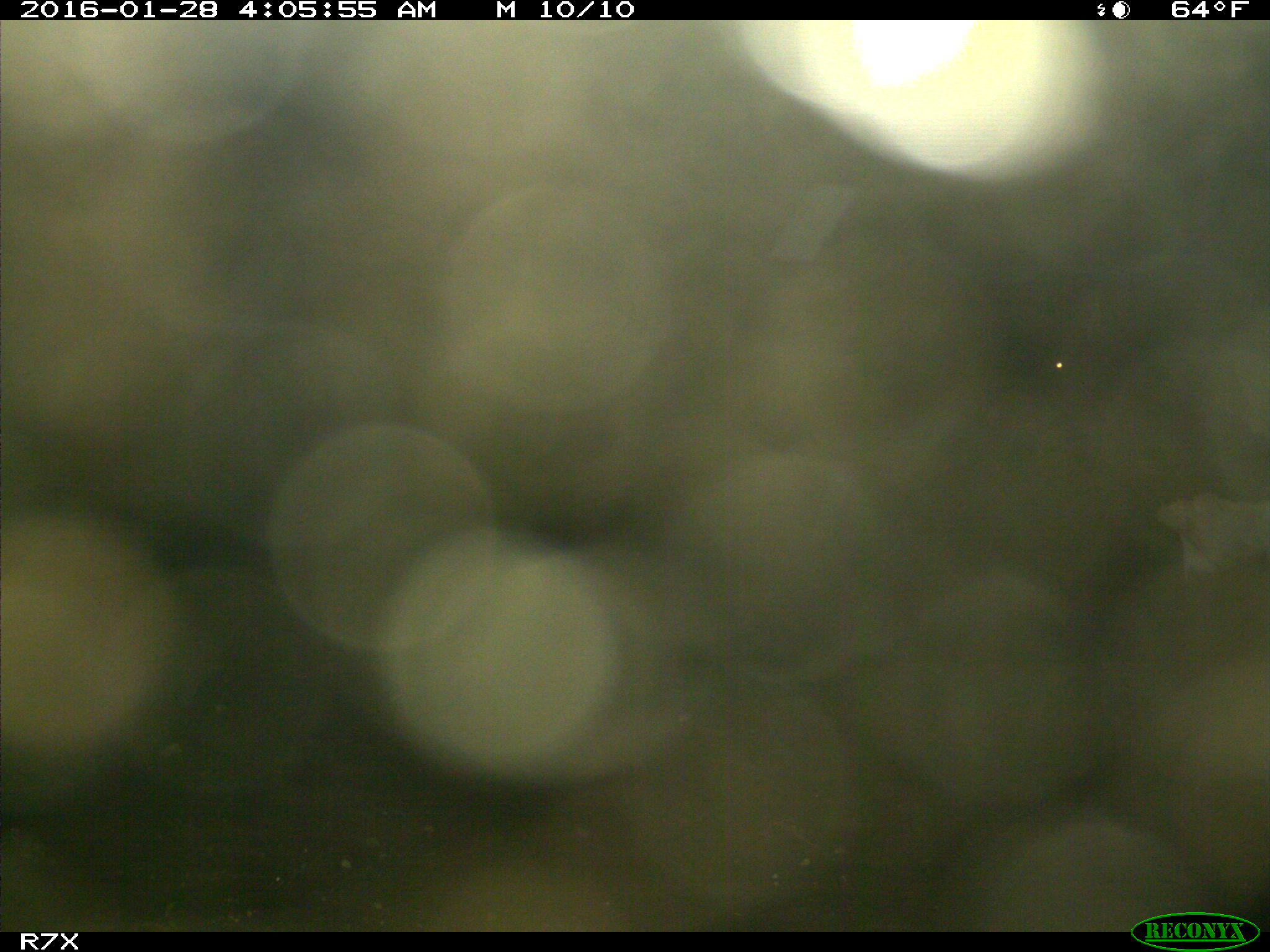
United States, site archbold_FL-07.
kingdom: Animalia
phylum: Chordata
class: Mammalia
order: Artiodactyla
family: Bovidae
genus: Bos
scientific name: Bos taurus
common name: domestic cow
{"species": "Bos taurus (domestic cow)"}